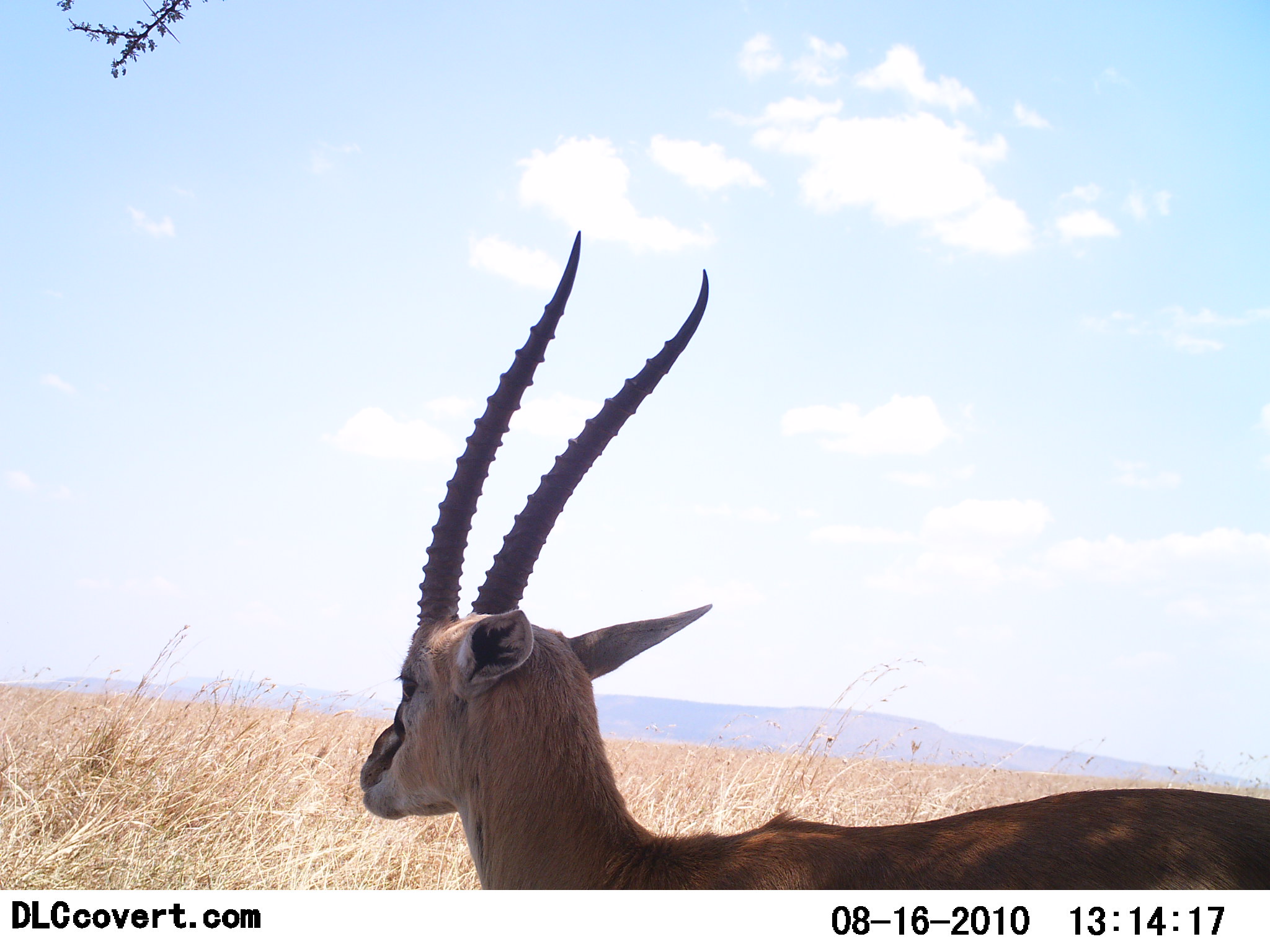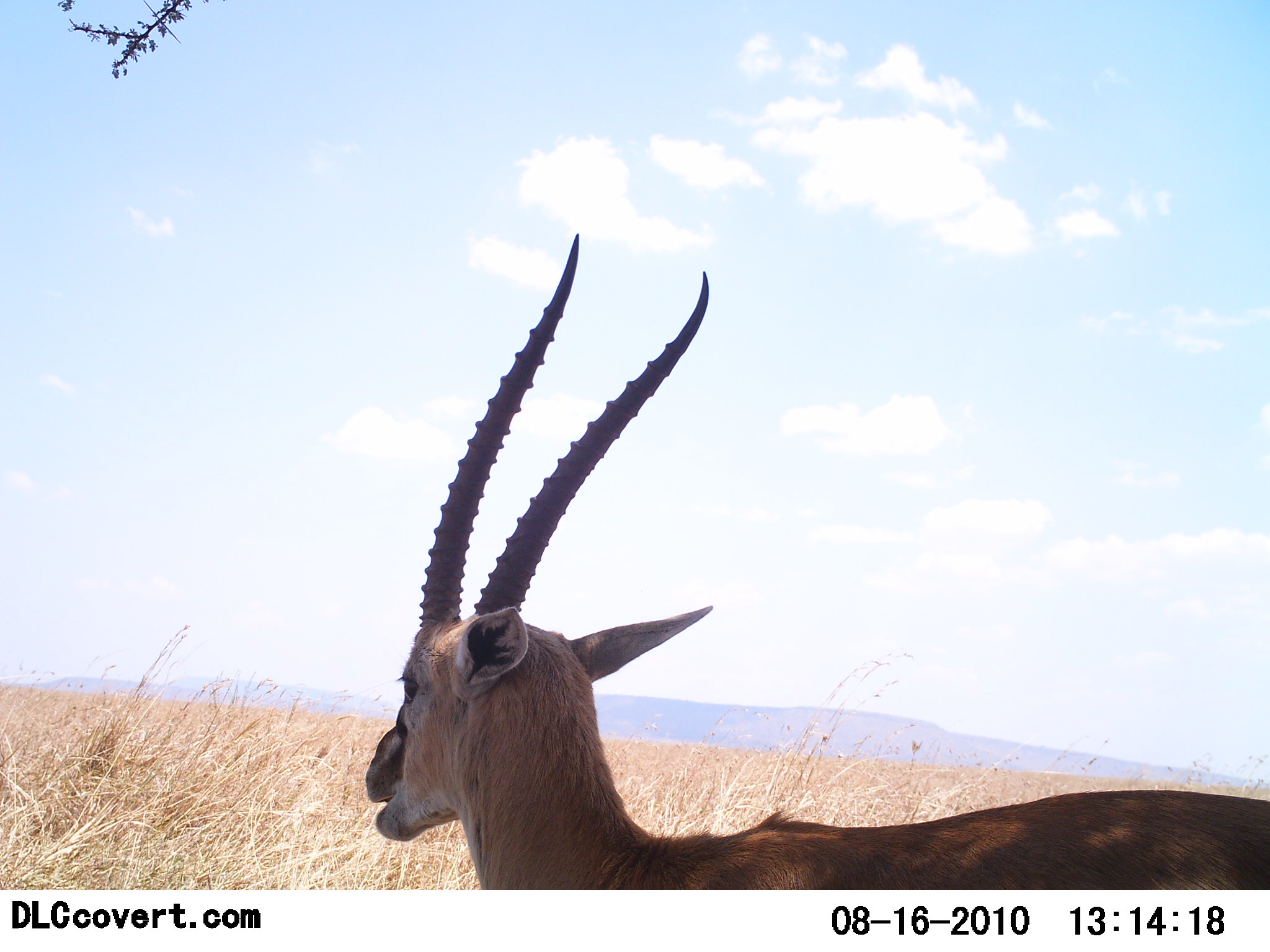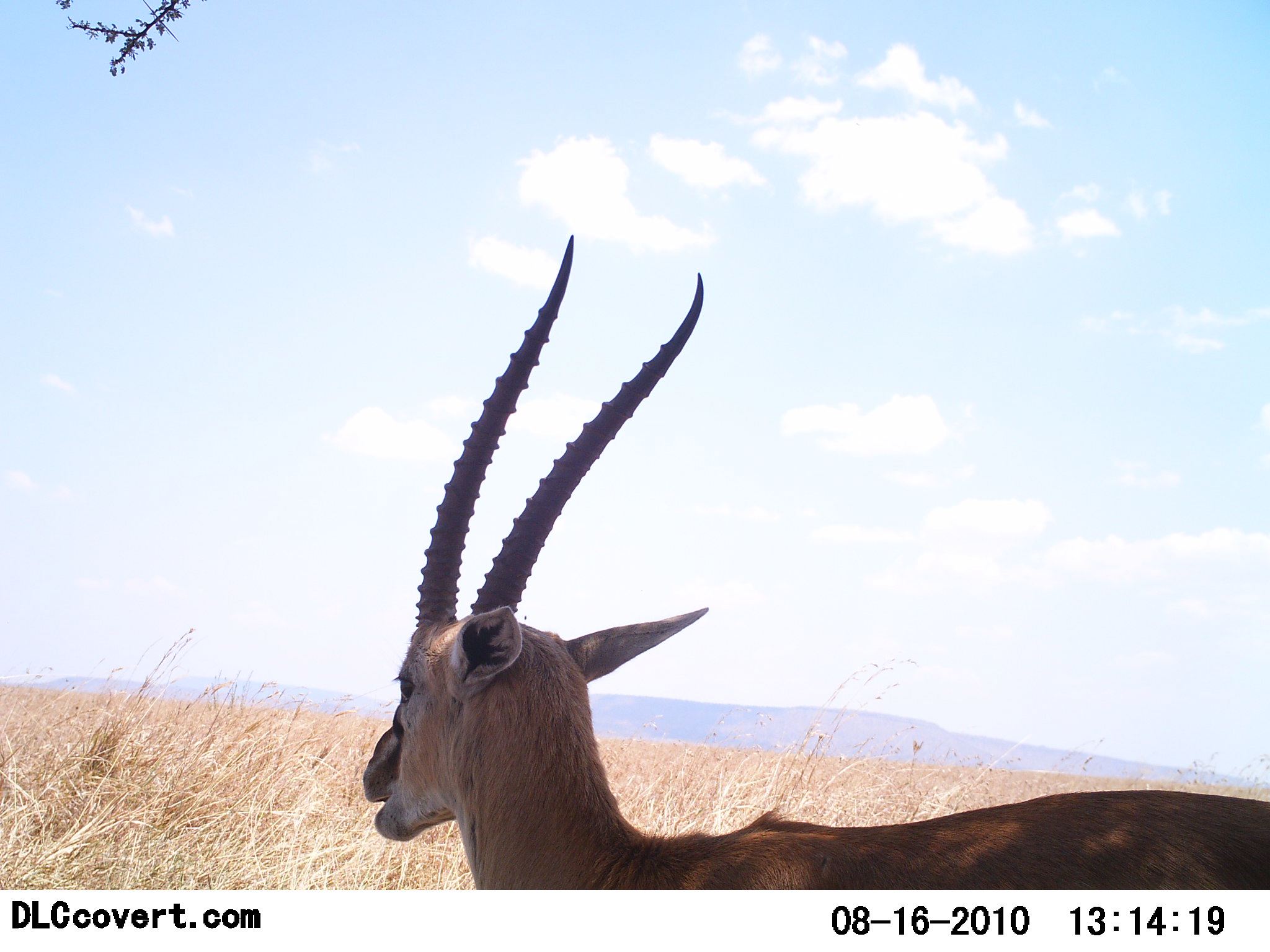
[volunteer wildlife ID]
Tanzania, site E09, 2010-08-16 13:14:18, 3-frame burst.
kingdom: Animalia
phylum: Chordata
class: Mammalia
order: Artiodactyla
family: Bovidae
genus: Eudorcas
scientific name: Eudorcas thomsonii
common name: thomson's gazelle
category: gazellethomsons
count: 1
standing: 87%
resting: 0%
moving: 13%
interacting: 0%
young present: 0%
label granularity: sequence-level